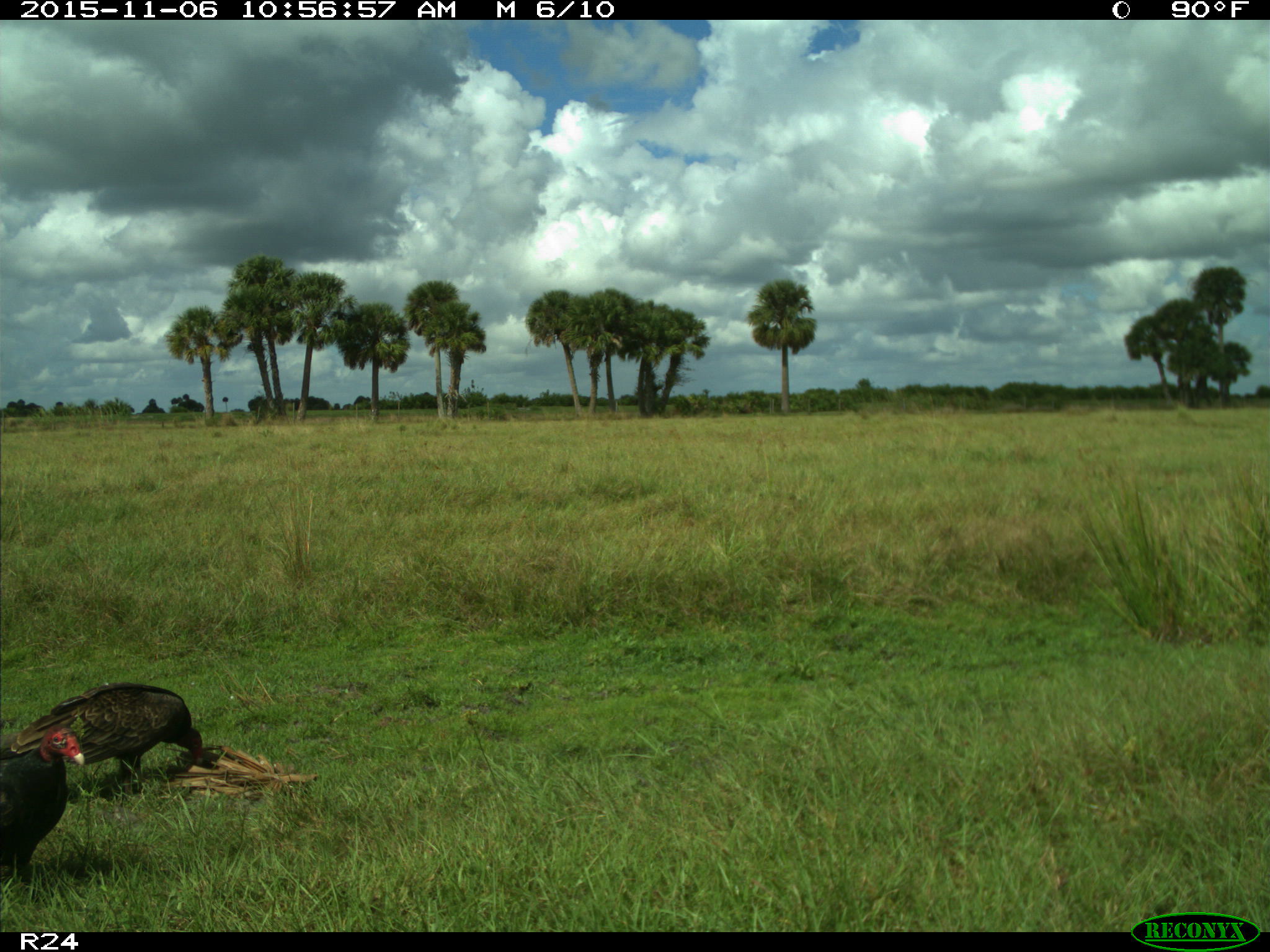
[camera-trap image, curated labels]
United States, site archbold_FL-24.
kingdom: Animalia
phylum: Chordata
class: Aves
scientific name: Aves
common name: birds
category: unidentified bird